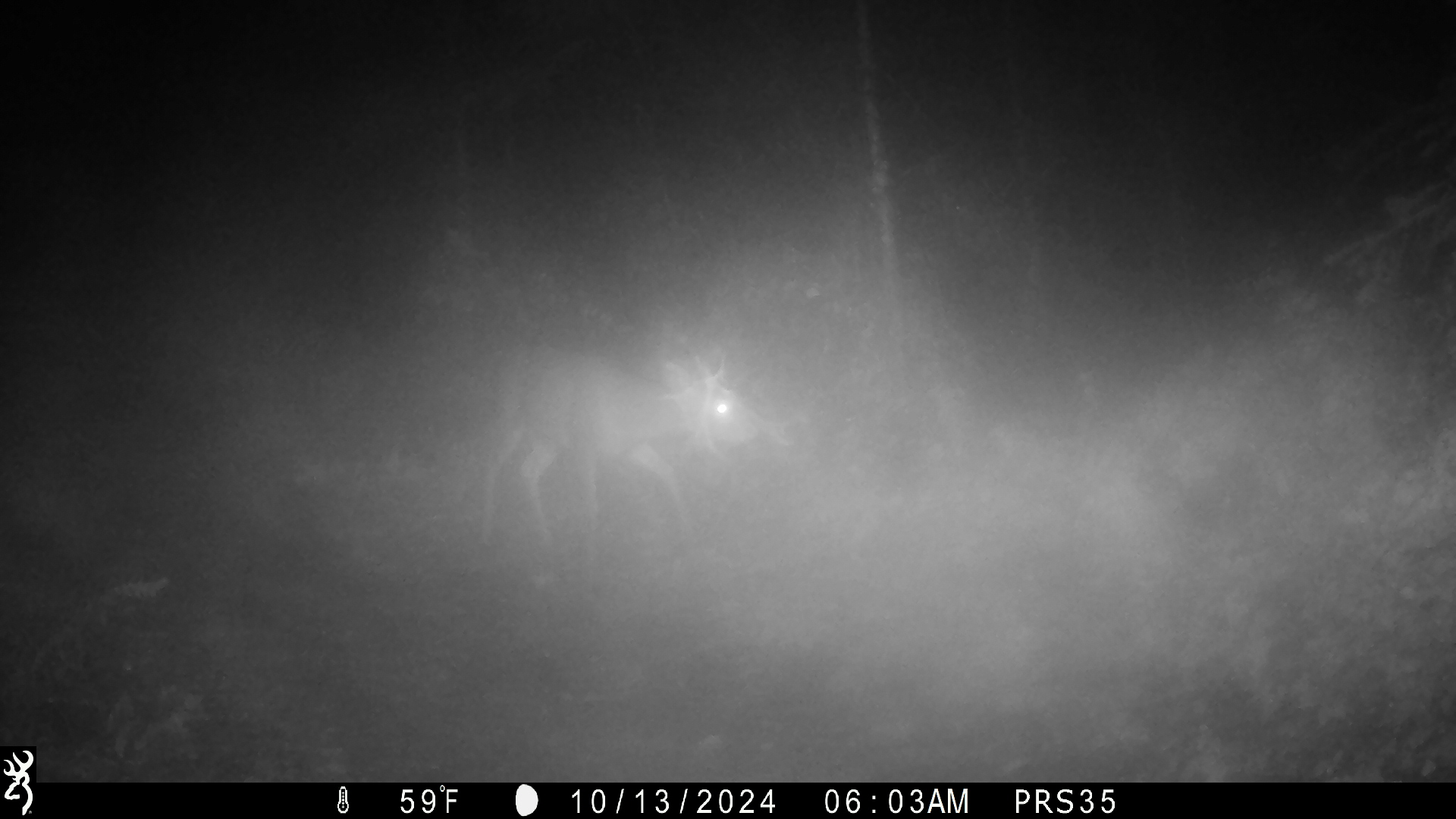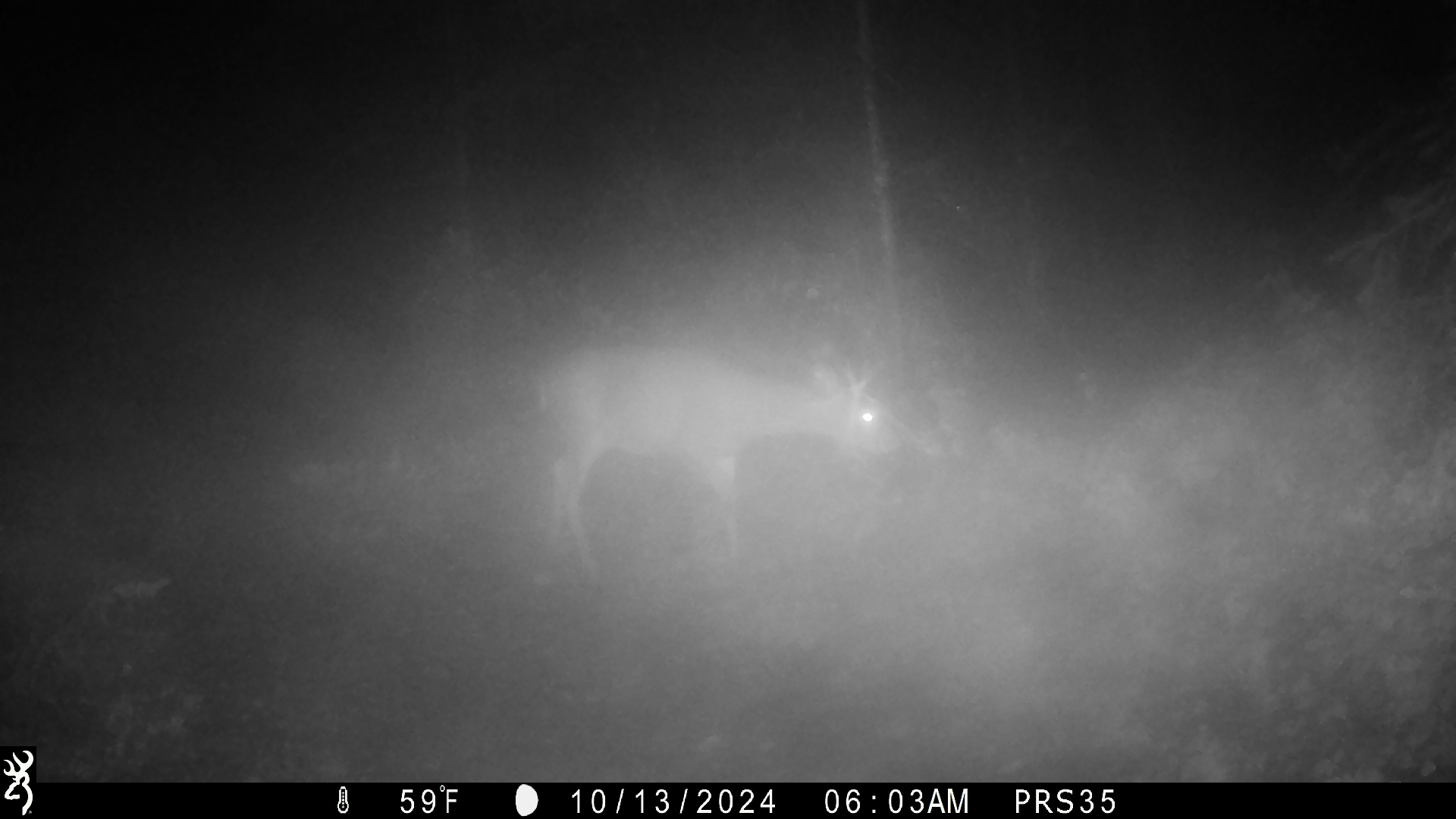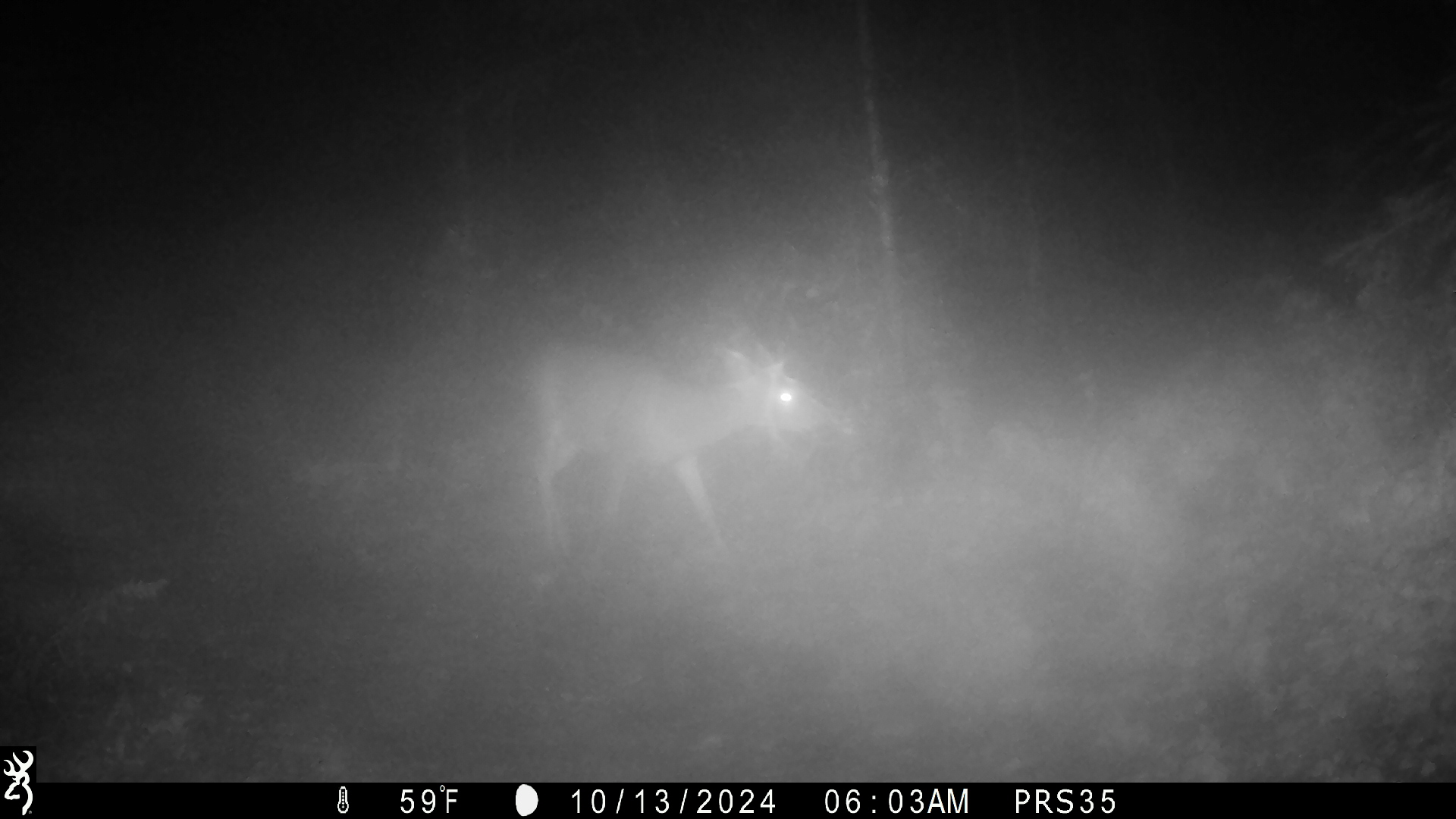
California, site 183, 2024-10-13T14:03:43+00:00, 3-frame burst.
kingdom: Animalia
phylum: Chordata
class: Mammalia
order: Artiodactyla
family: Cervidae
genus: Odocoileus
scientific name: Odocoileus hemionus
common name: mule deer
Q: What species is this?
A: Mule deer (Odocoileus hemionus).